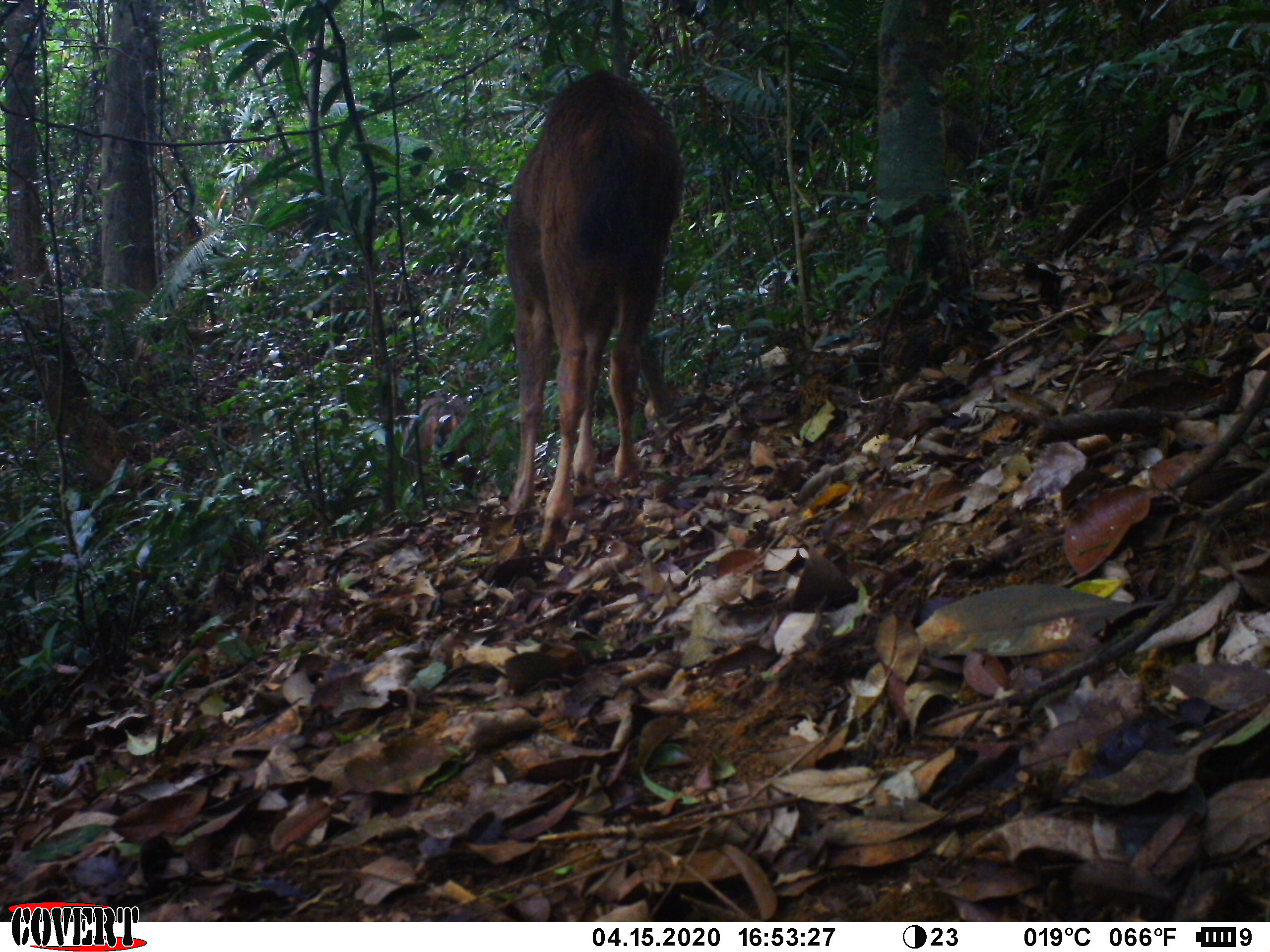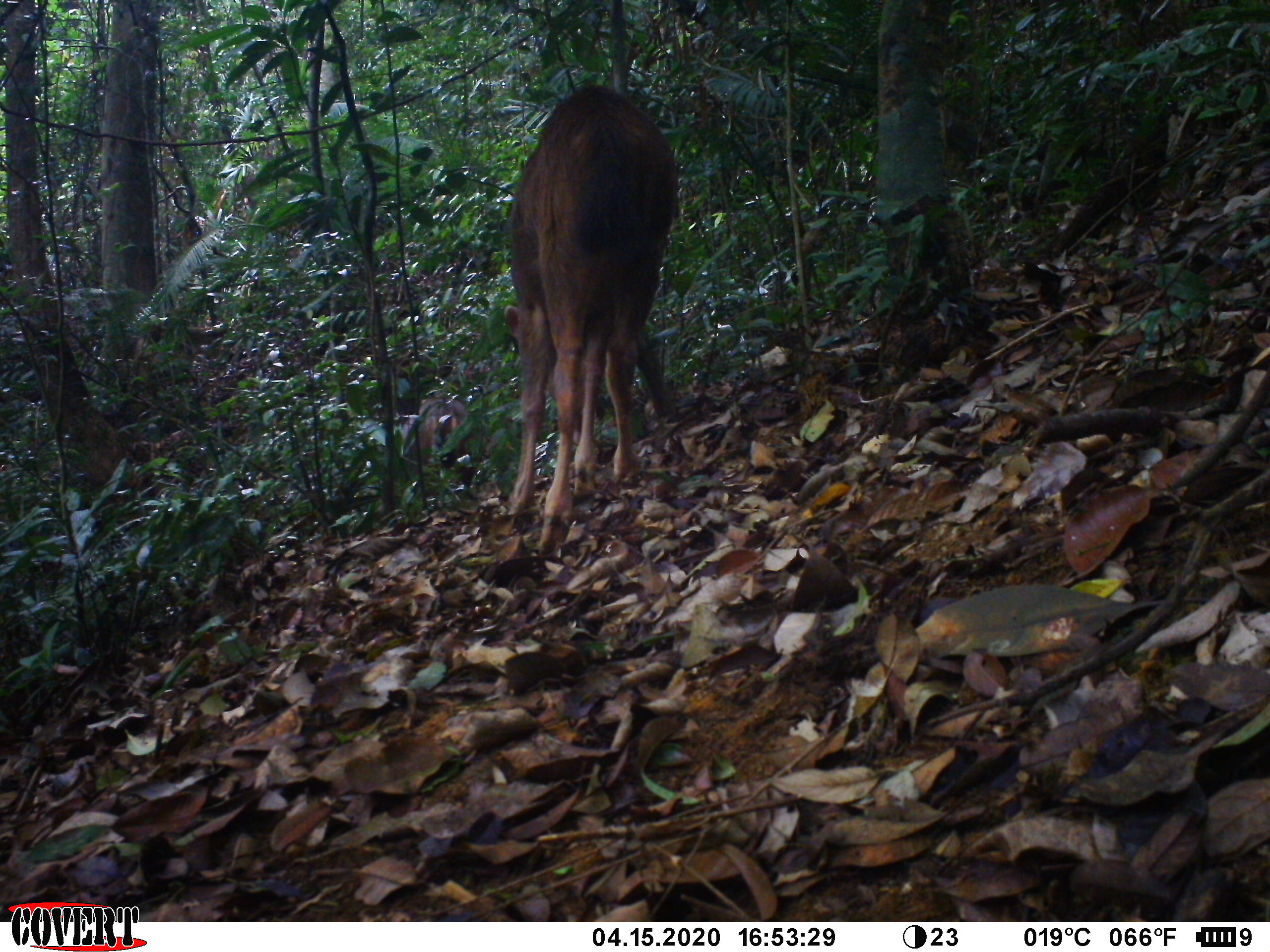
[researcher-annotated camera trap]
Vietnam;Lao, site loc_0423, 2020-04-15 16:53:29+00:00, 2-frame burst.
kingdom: Animalia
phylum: Chordata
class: Mammalia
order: Artiodactyla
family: Cervidae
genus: Rusa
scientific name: Rusa unicolor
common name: sambar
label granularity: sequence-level